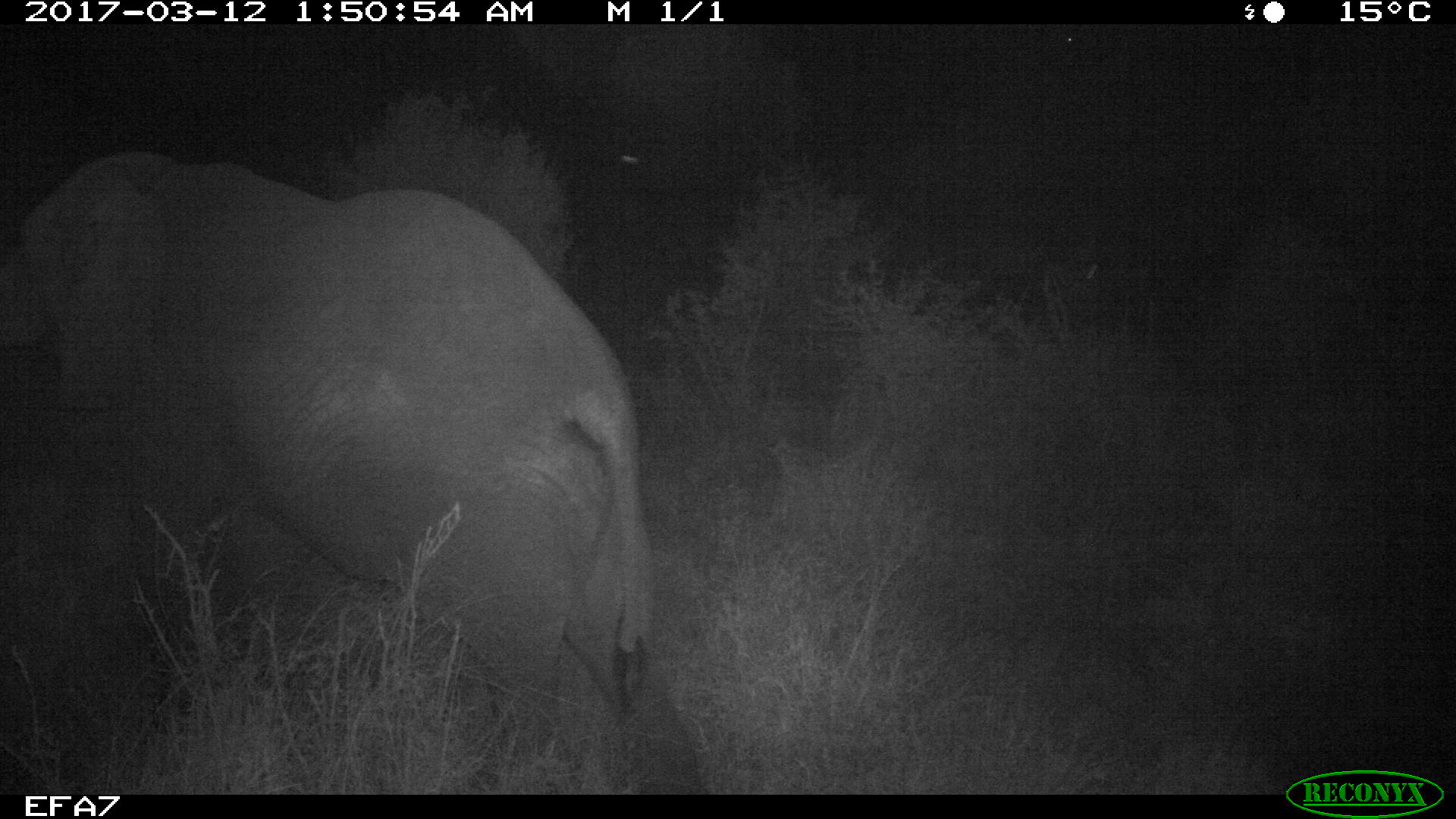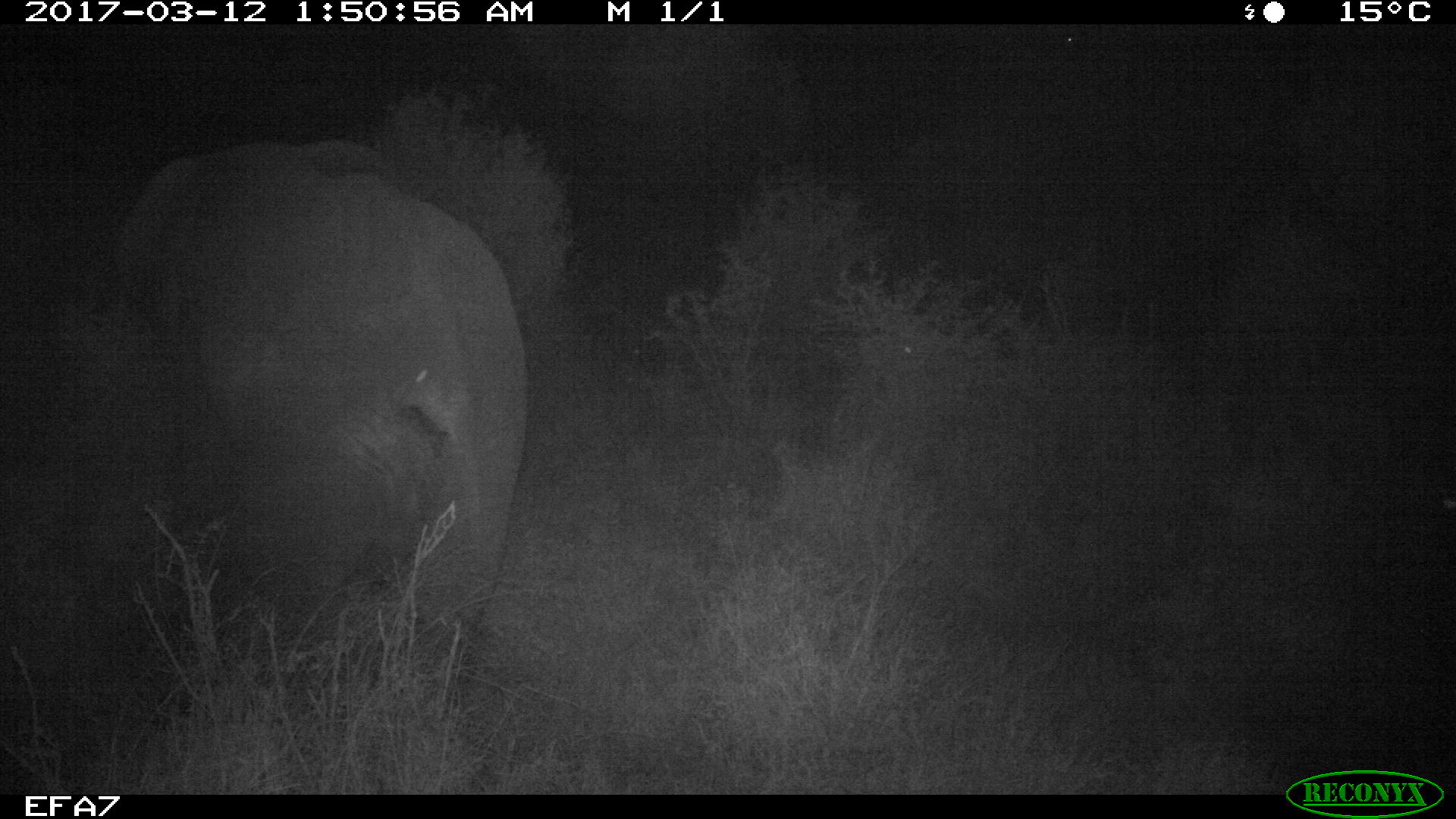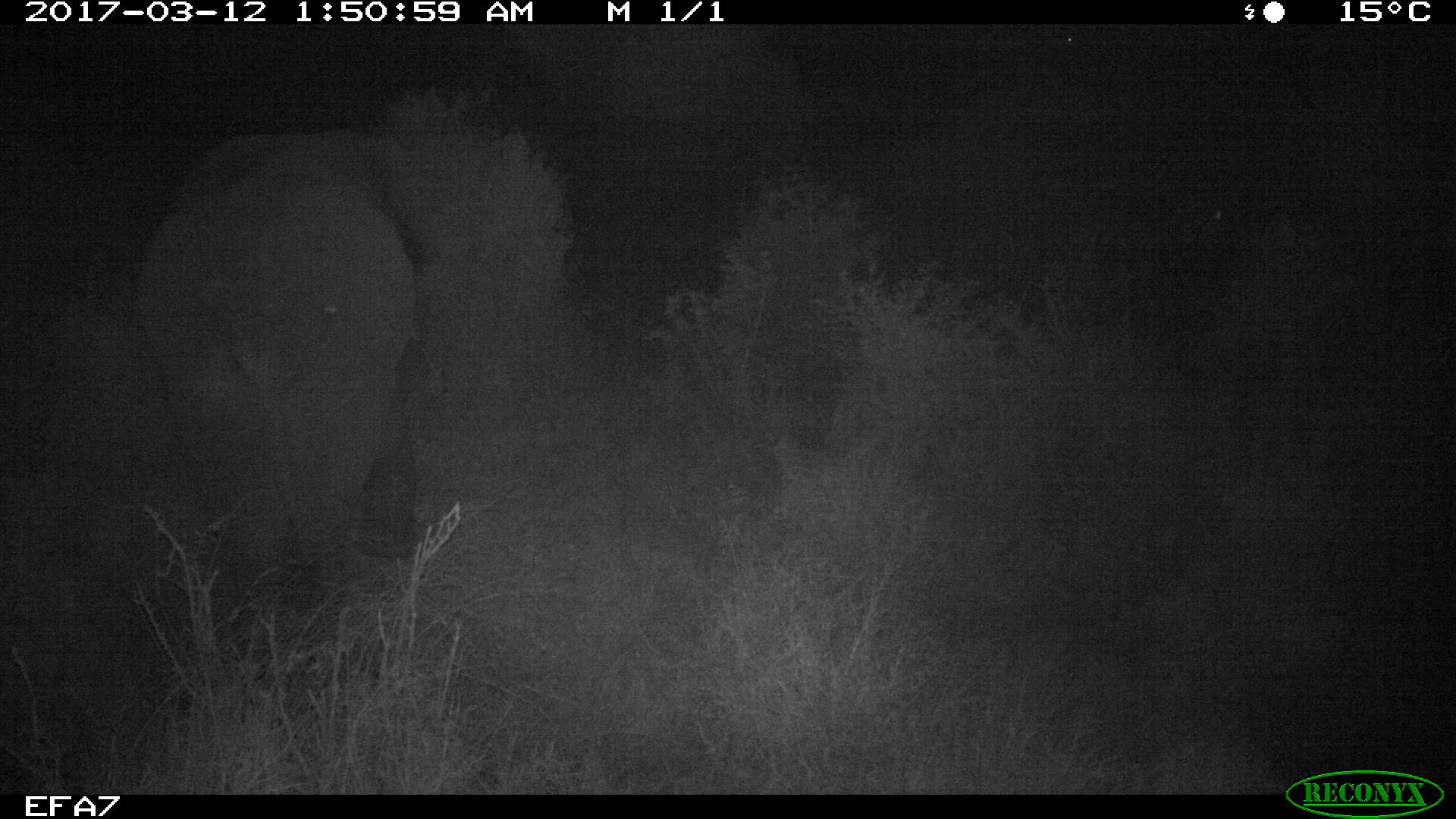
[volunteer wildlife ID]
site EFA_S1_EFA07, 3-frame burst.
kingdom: Animalia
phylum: Chordata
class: Mammalia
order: Proboscidea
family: Elephantidae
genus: Loxodonta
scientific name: Loxodonta africana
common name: african bush elephant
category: elephant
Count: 1.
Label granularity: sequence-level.